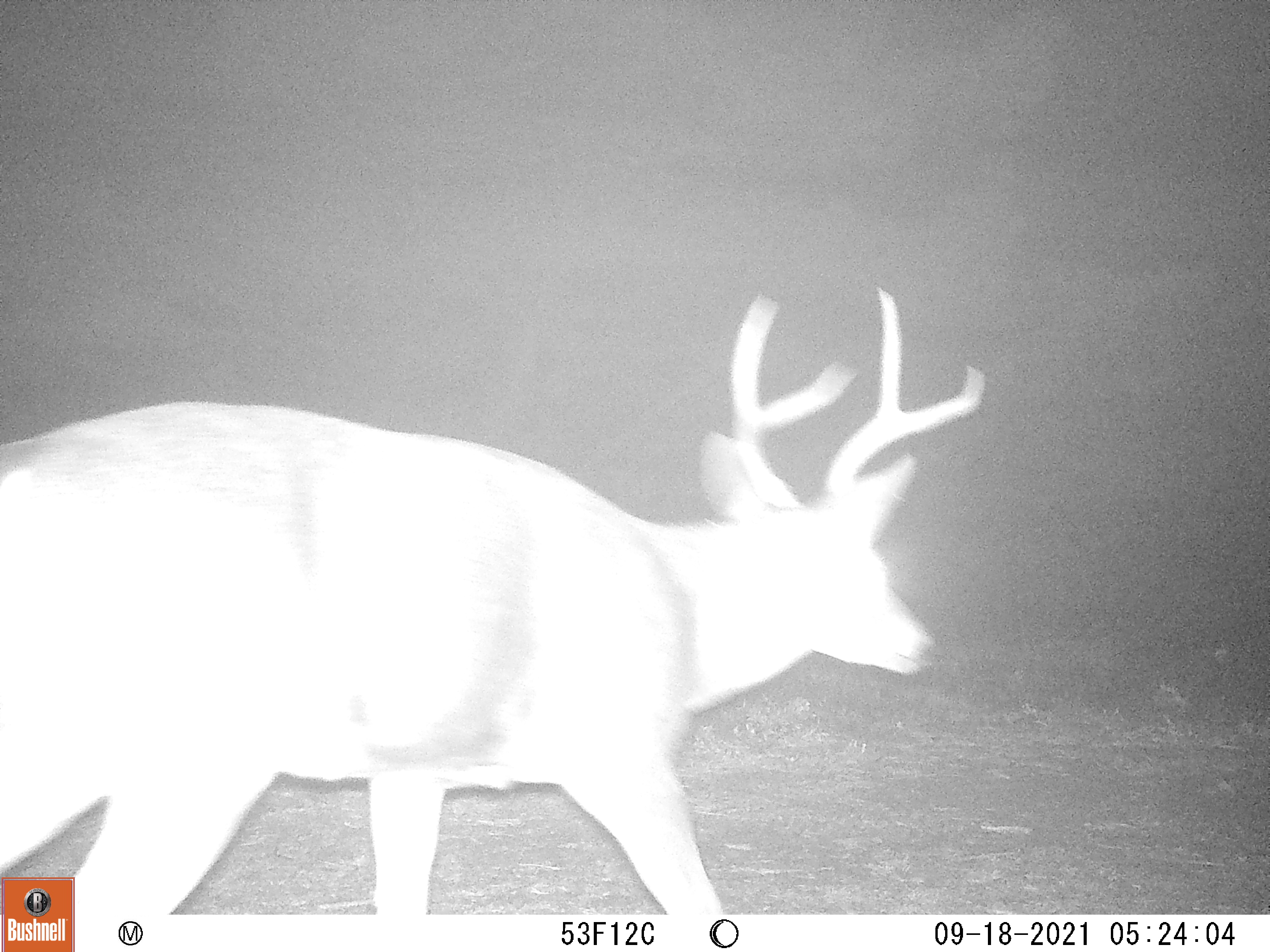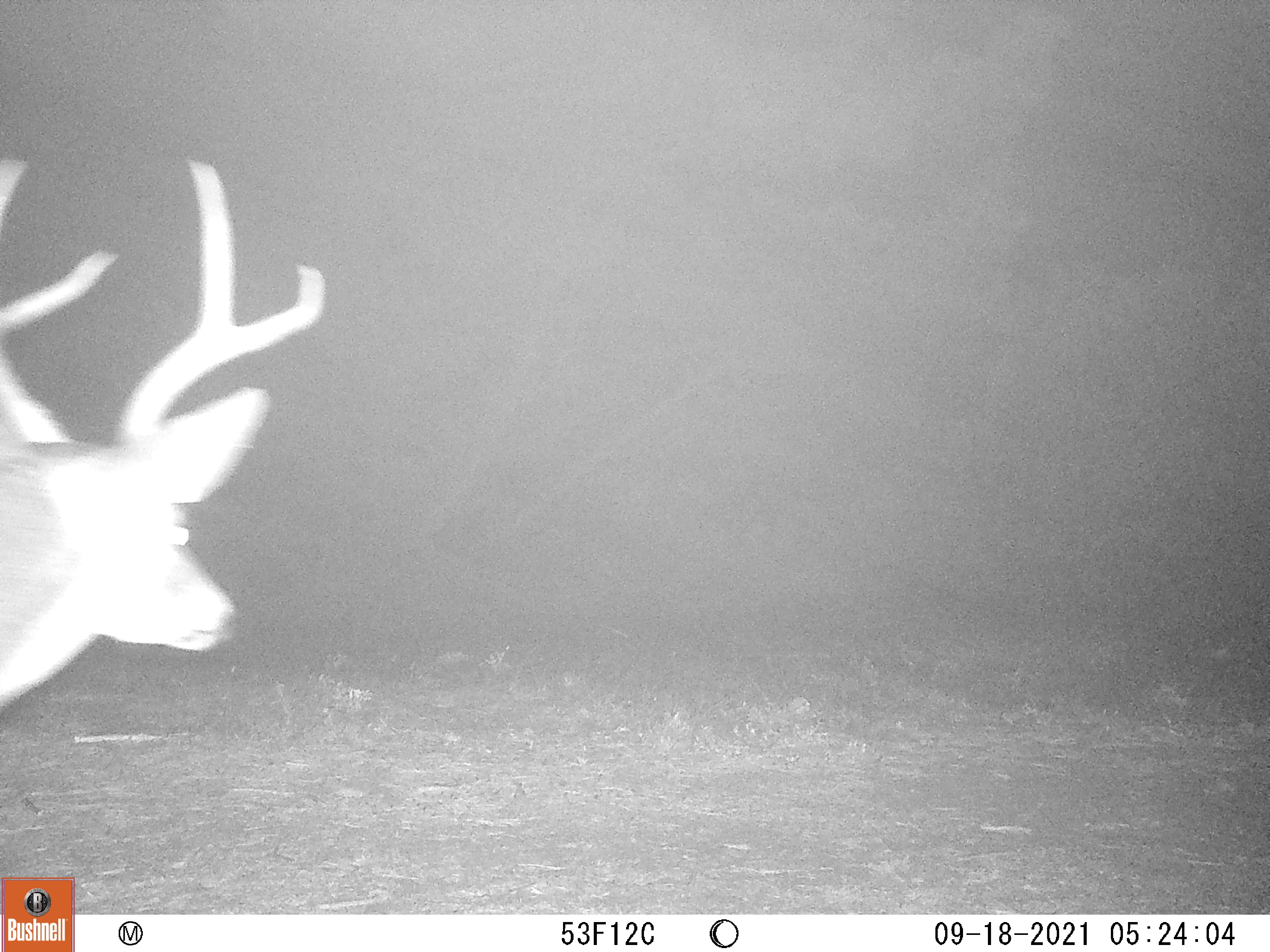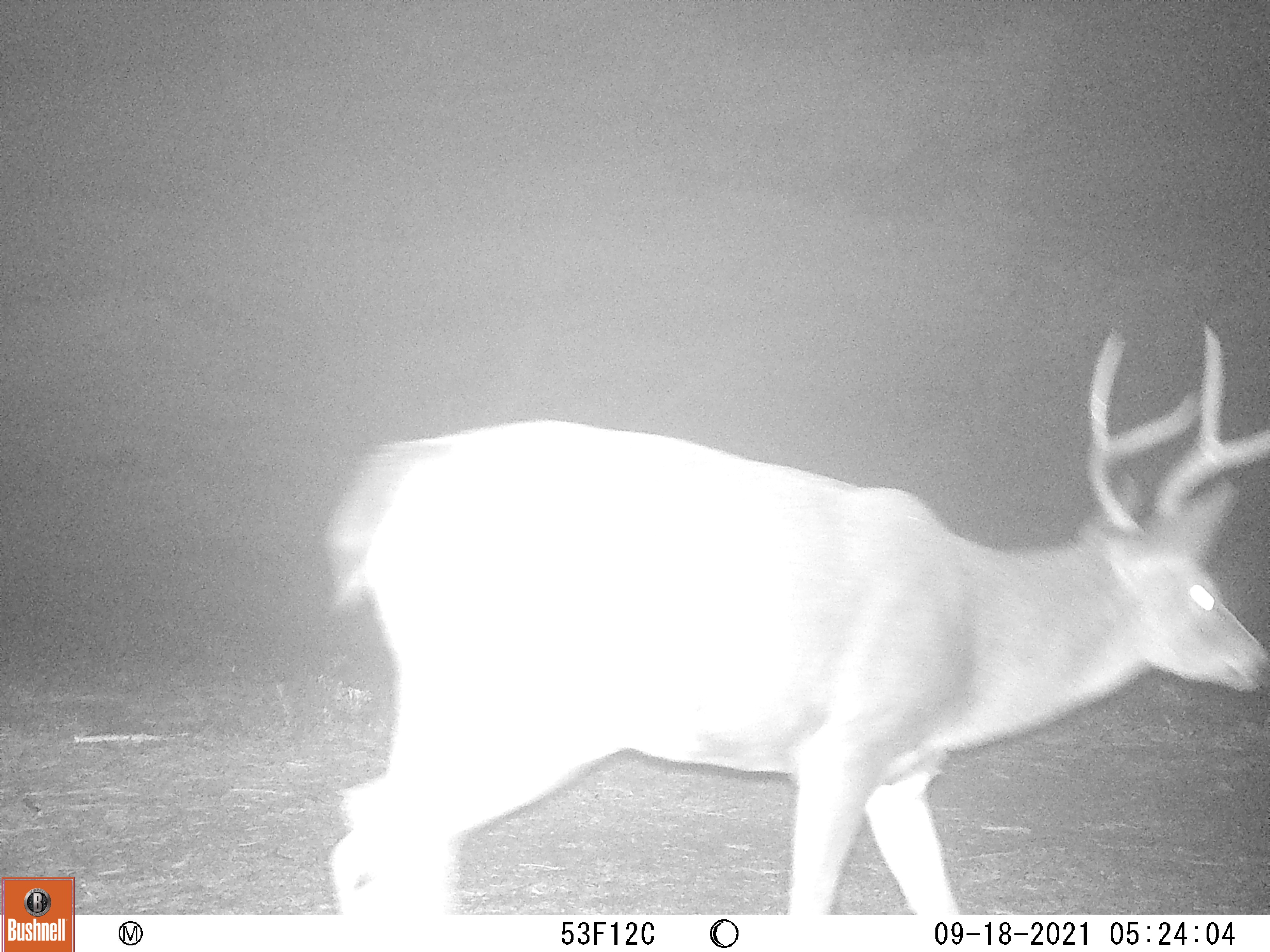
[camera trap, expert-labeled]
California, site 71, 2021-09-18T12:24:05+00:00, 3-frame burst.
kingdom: Animalia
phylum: Chordata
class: Mammalia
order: Artiodactyla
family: Cervidae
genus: Odocoileus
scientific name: Odocoileus hemionus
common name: mule deer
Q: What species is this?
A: Mule deer (Odocoileus hemionus).